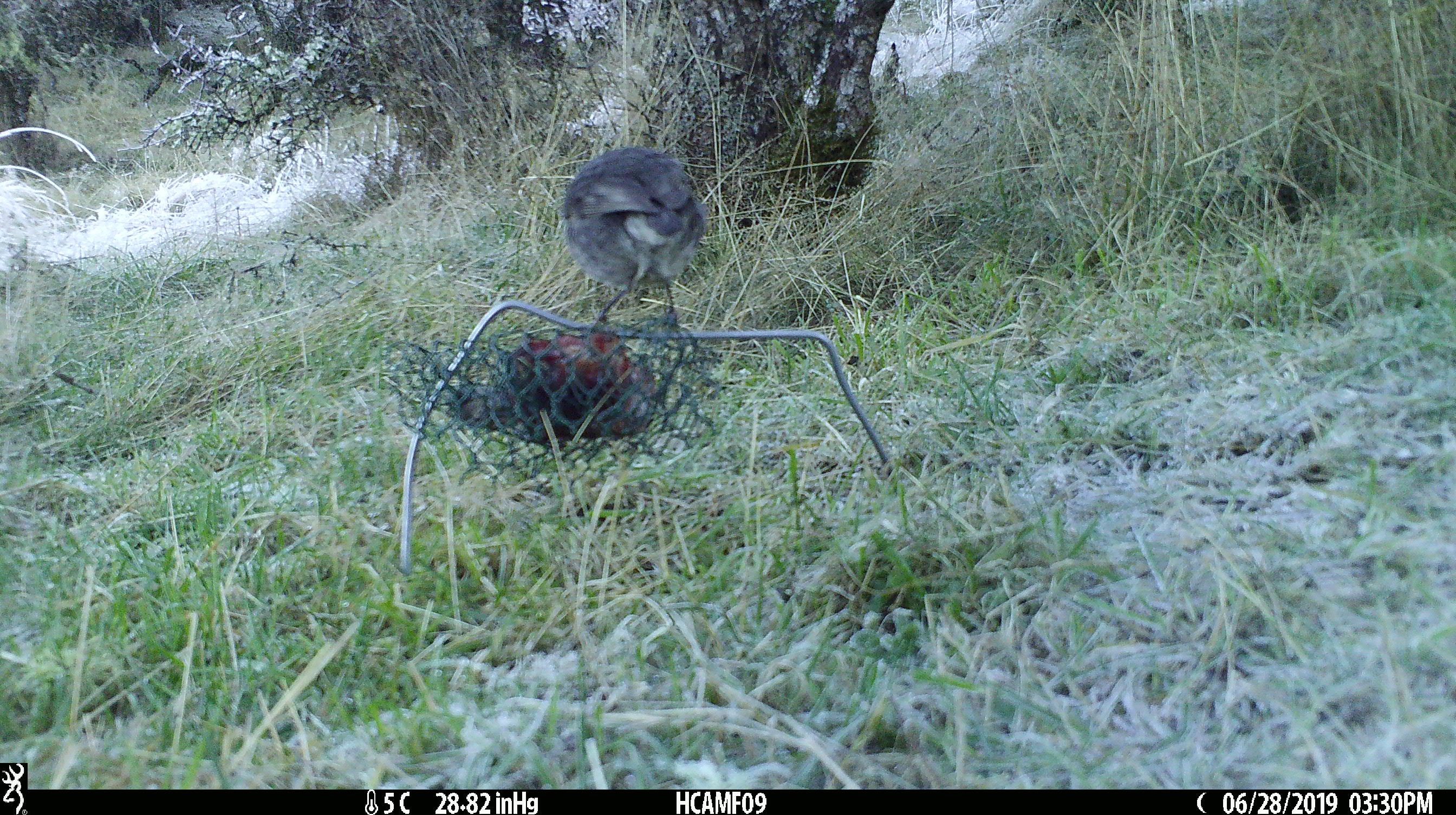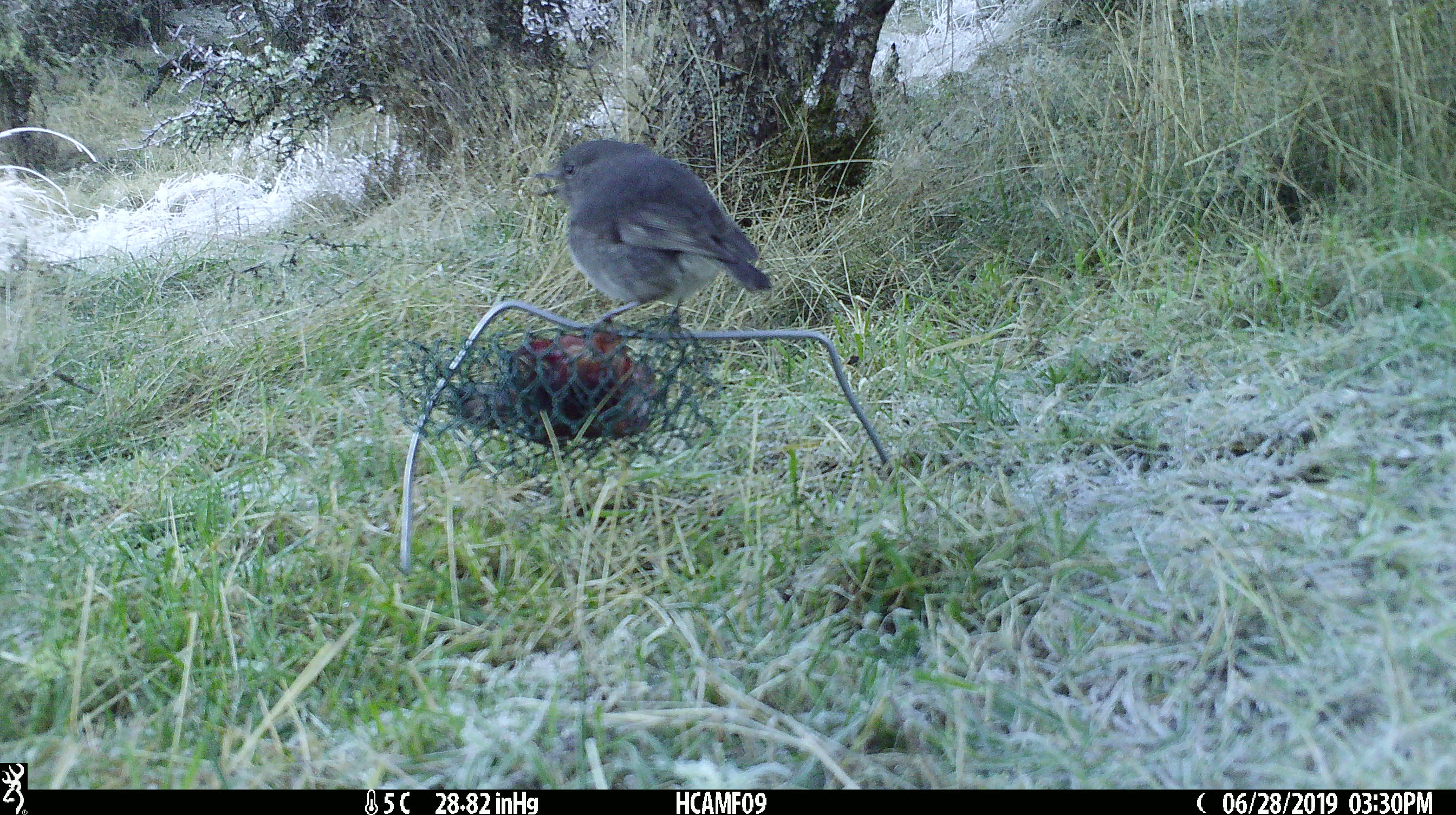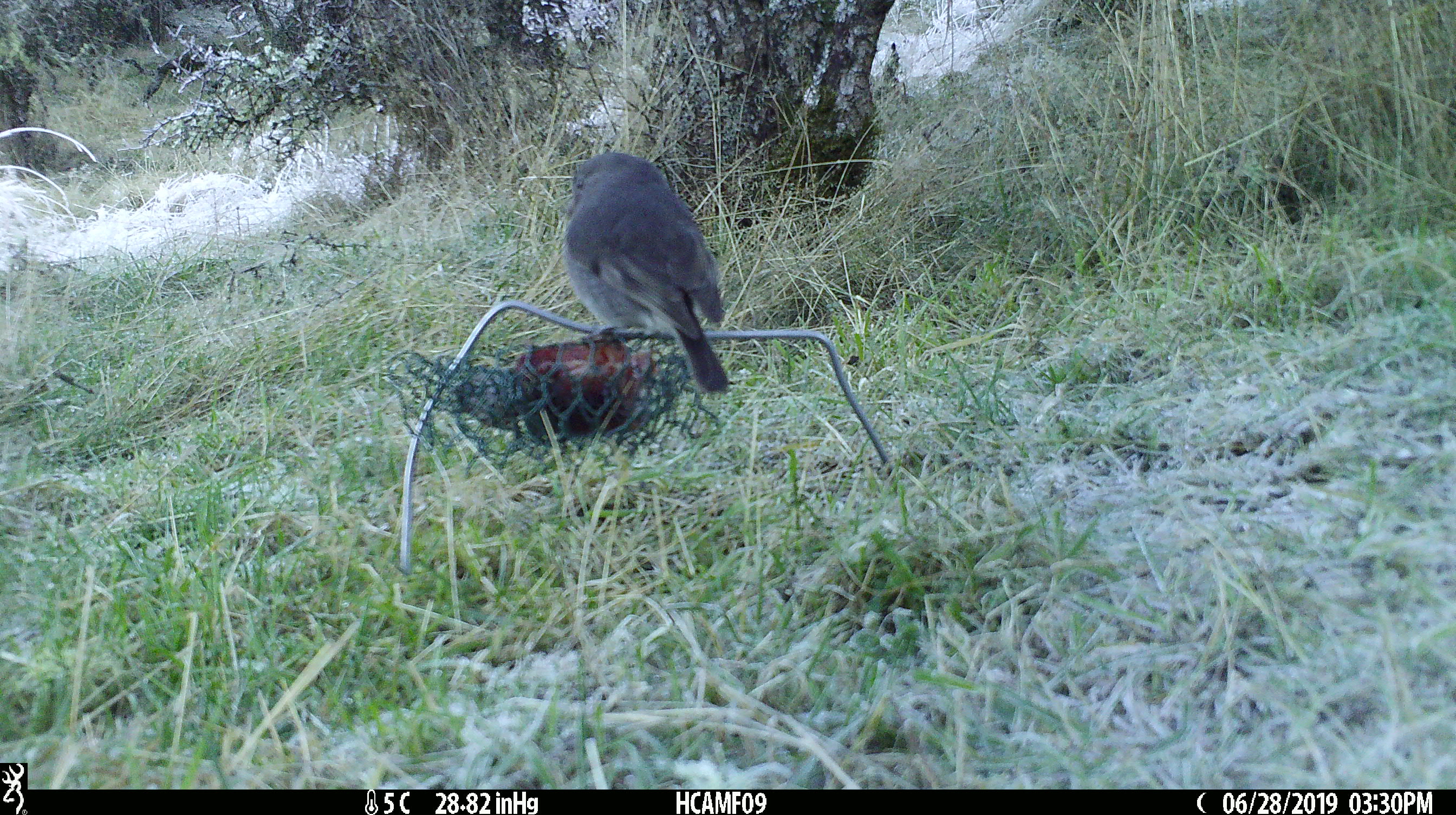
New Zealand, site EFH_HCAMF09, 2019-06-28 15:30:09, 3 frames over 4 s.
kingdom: Animalia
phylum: Chordata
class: Aves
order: Passeriformes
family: Petroicidae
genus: Petroica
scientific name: Petroica australis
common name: new zealand robin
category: robin